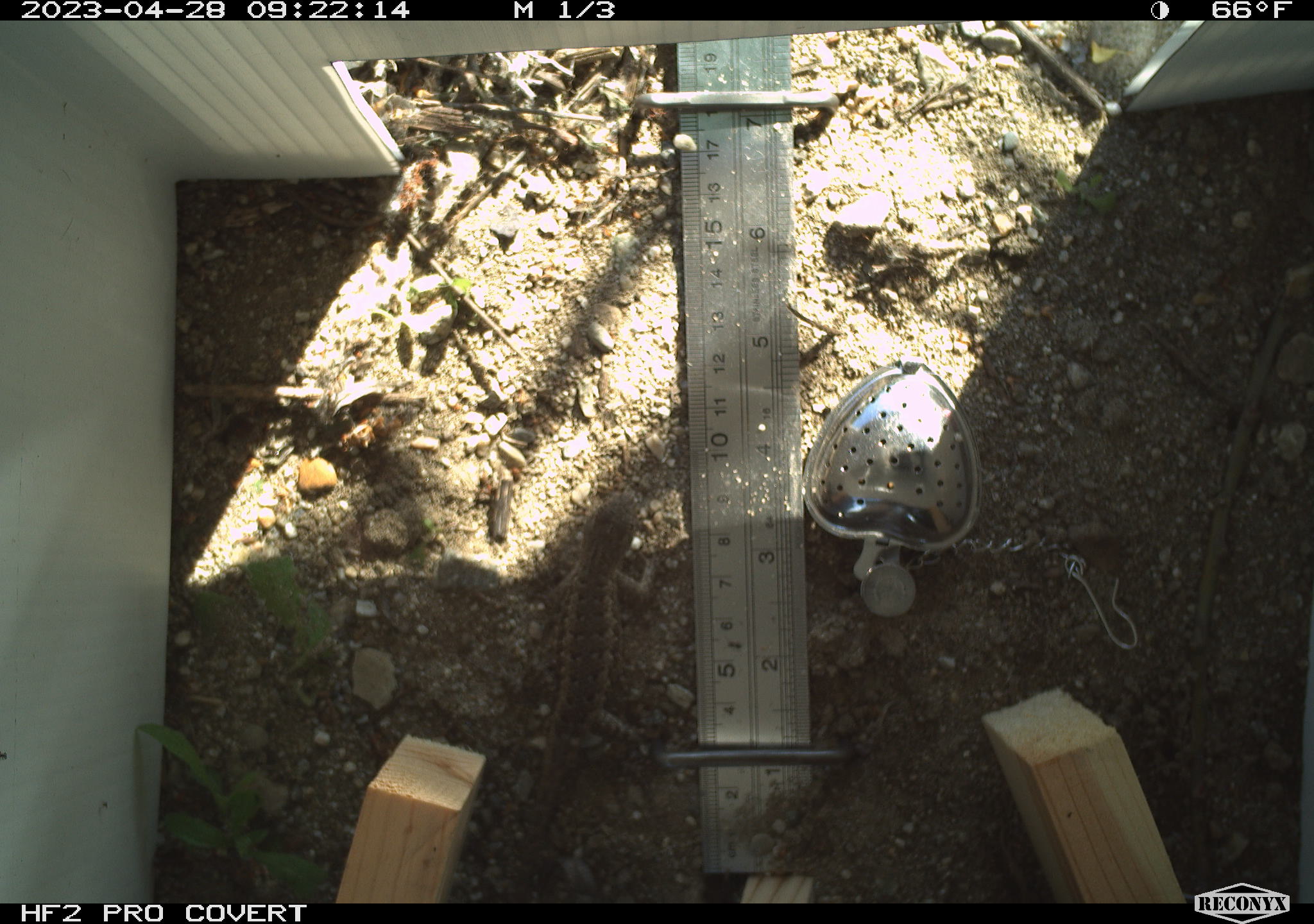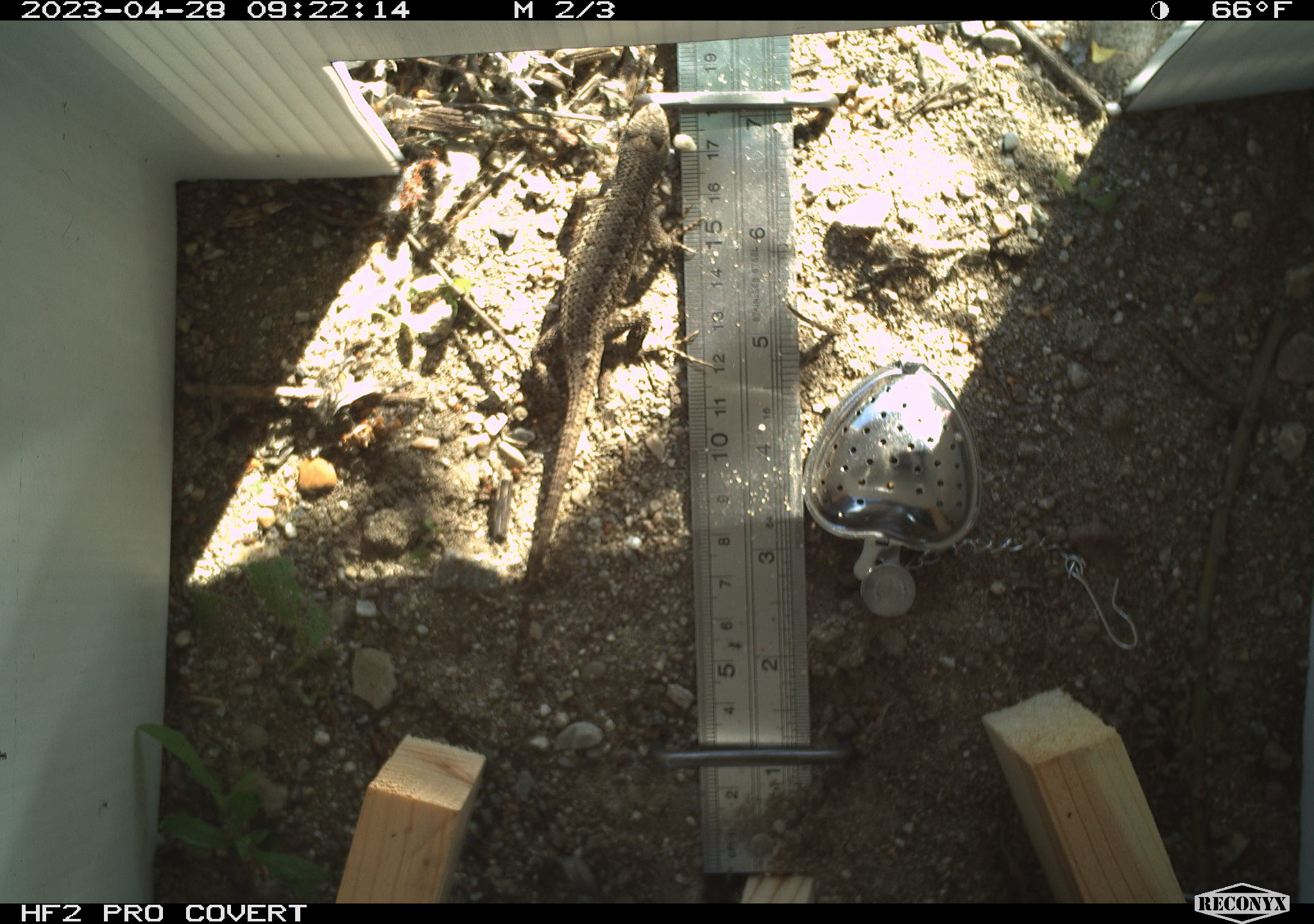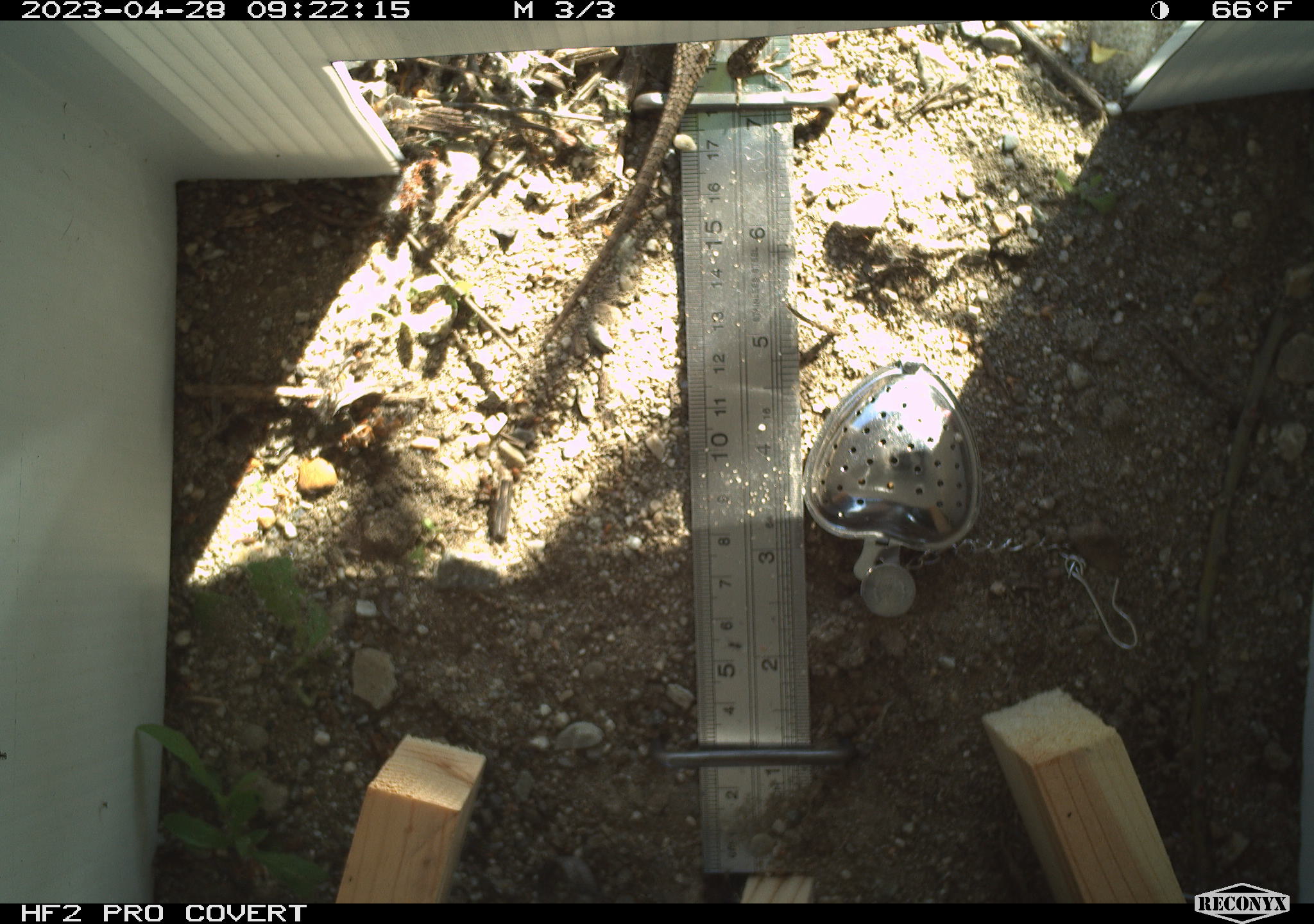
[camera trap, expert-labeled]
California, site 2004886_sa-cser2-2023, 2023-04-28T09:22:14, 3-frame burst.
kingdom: Animalia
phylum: Chordata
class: Reptilia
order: Squamata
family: Phrynosomatidae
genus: Sceloporus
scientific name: Sceloporus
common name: spiny lizards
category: sceloporus species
Sceloporus species (spiny lizards) (Sceloporus).